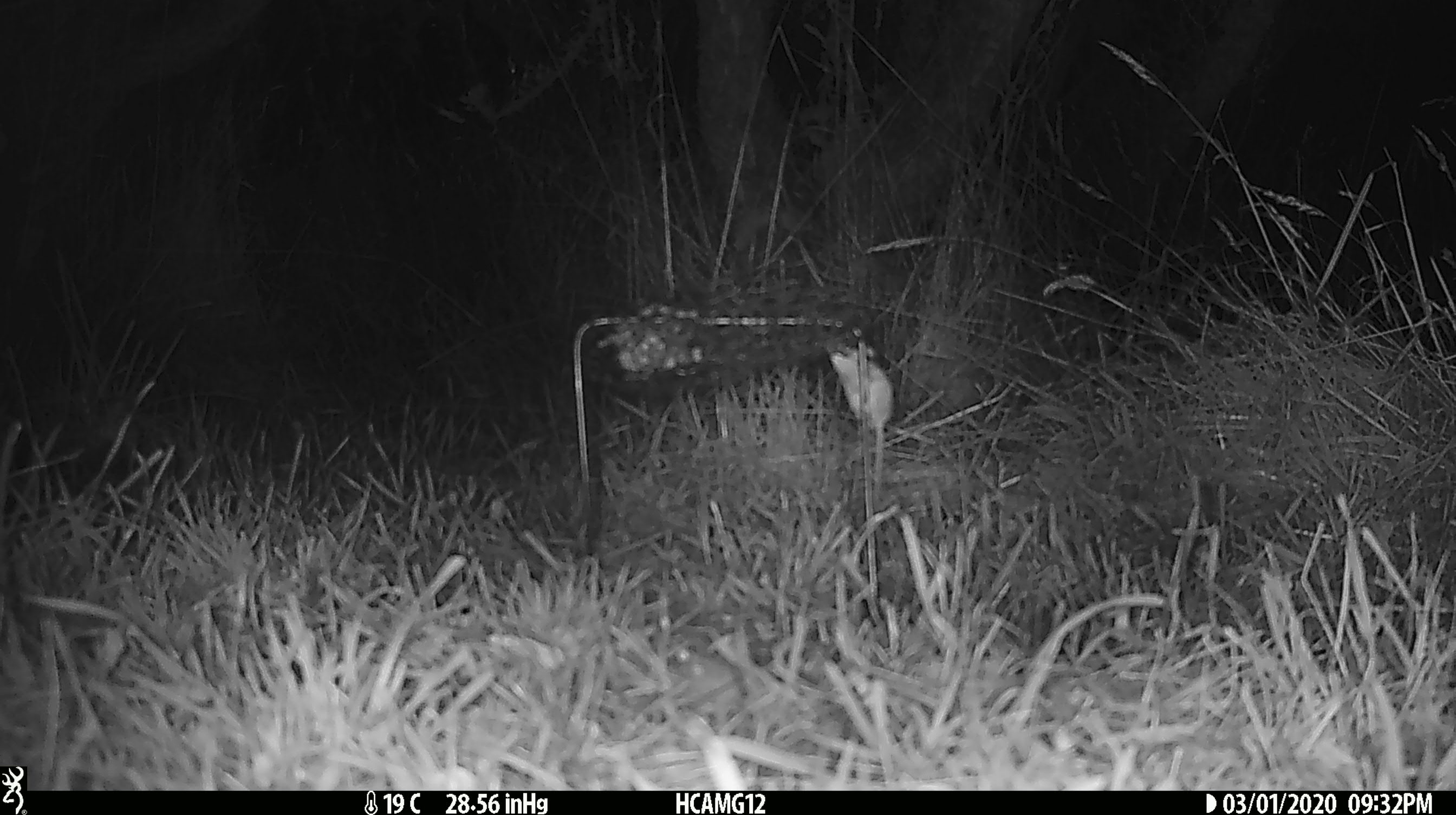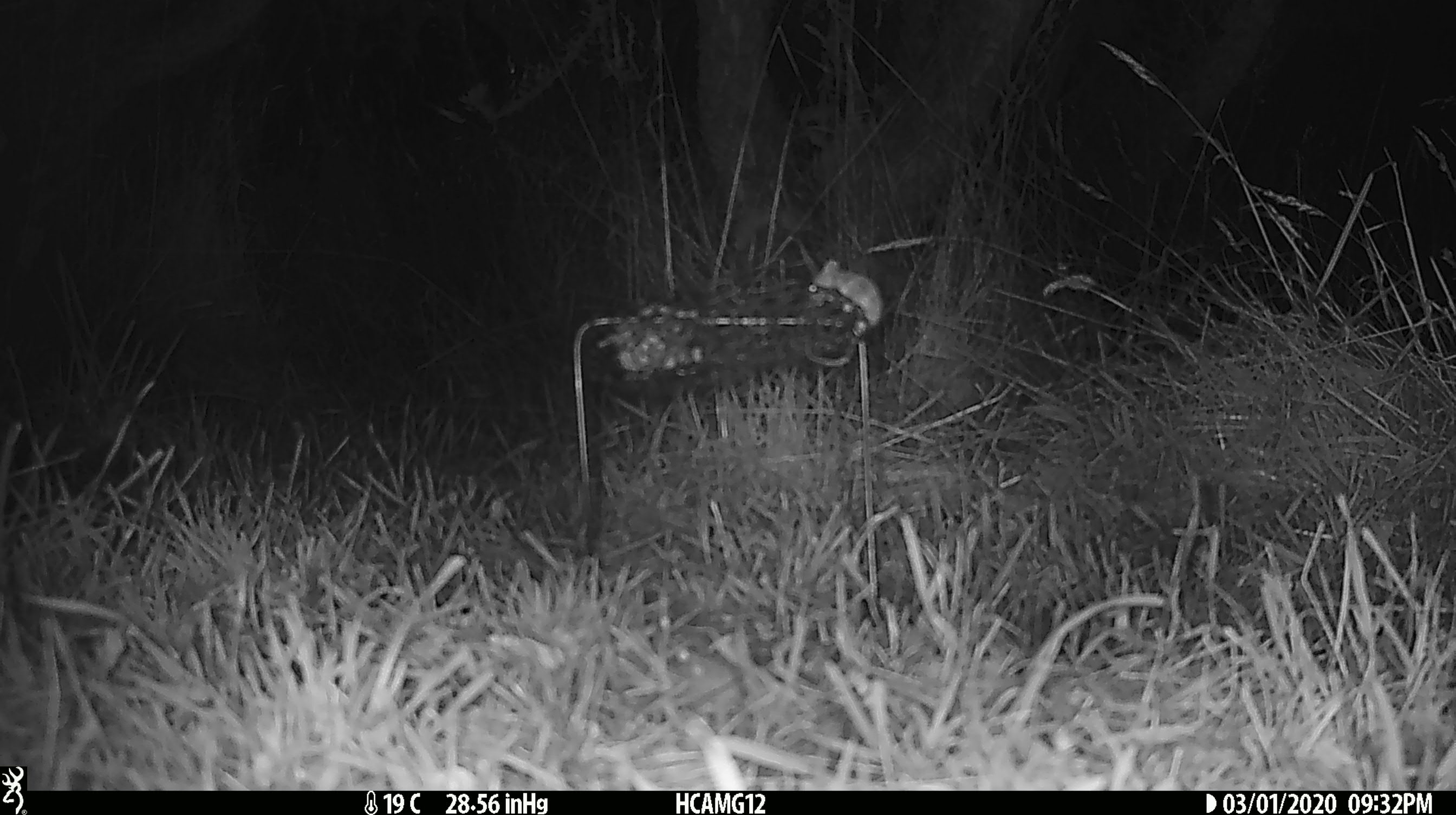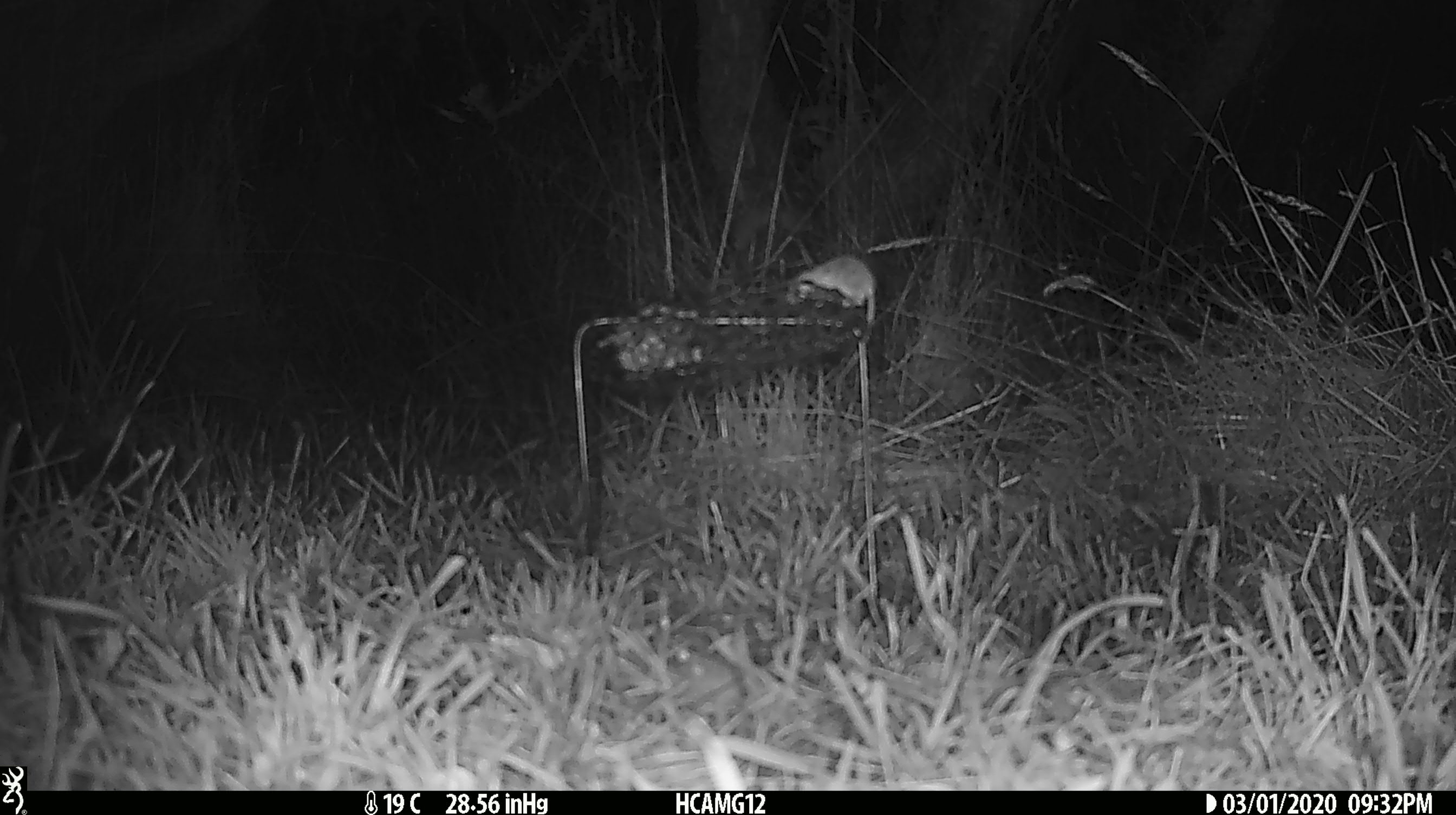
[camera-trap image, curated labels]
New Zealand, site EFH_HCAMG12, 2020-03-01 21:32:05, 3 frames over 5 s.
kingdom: Animalia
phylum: Chordata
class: Mammalia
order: Rodentia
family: Muridae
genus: Mus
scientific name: Mus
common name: mouse